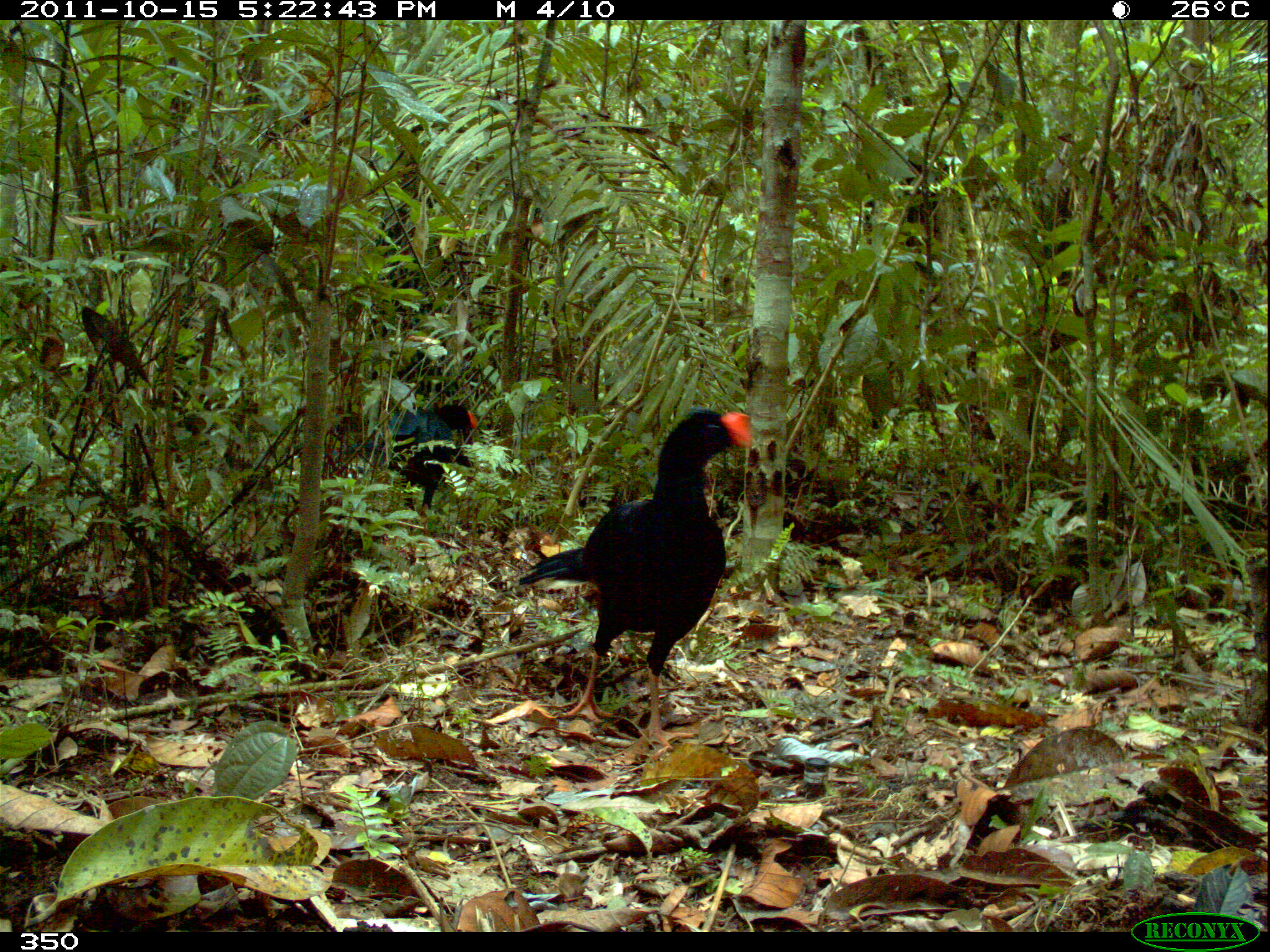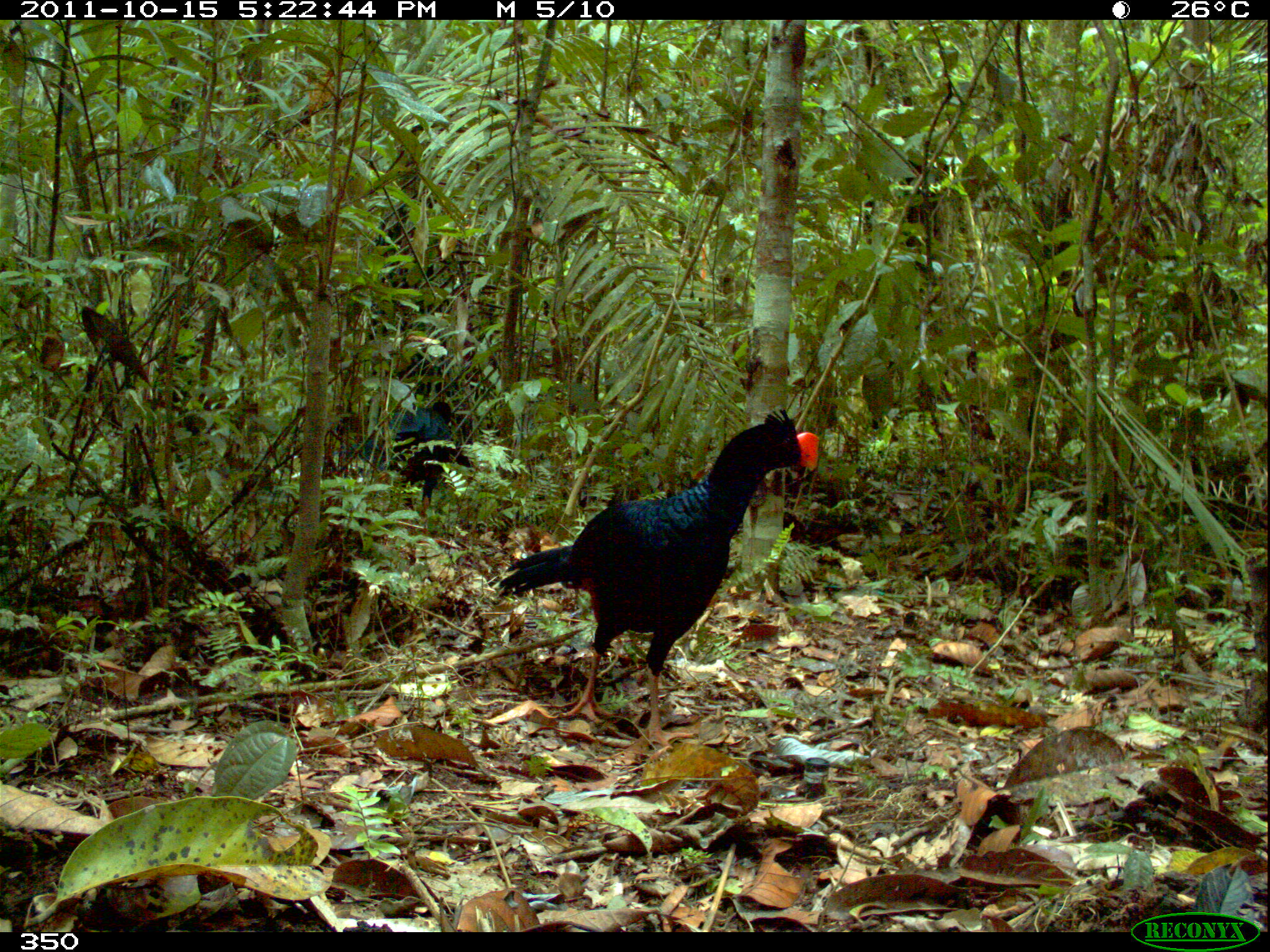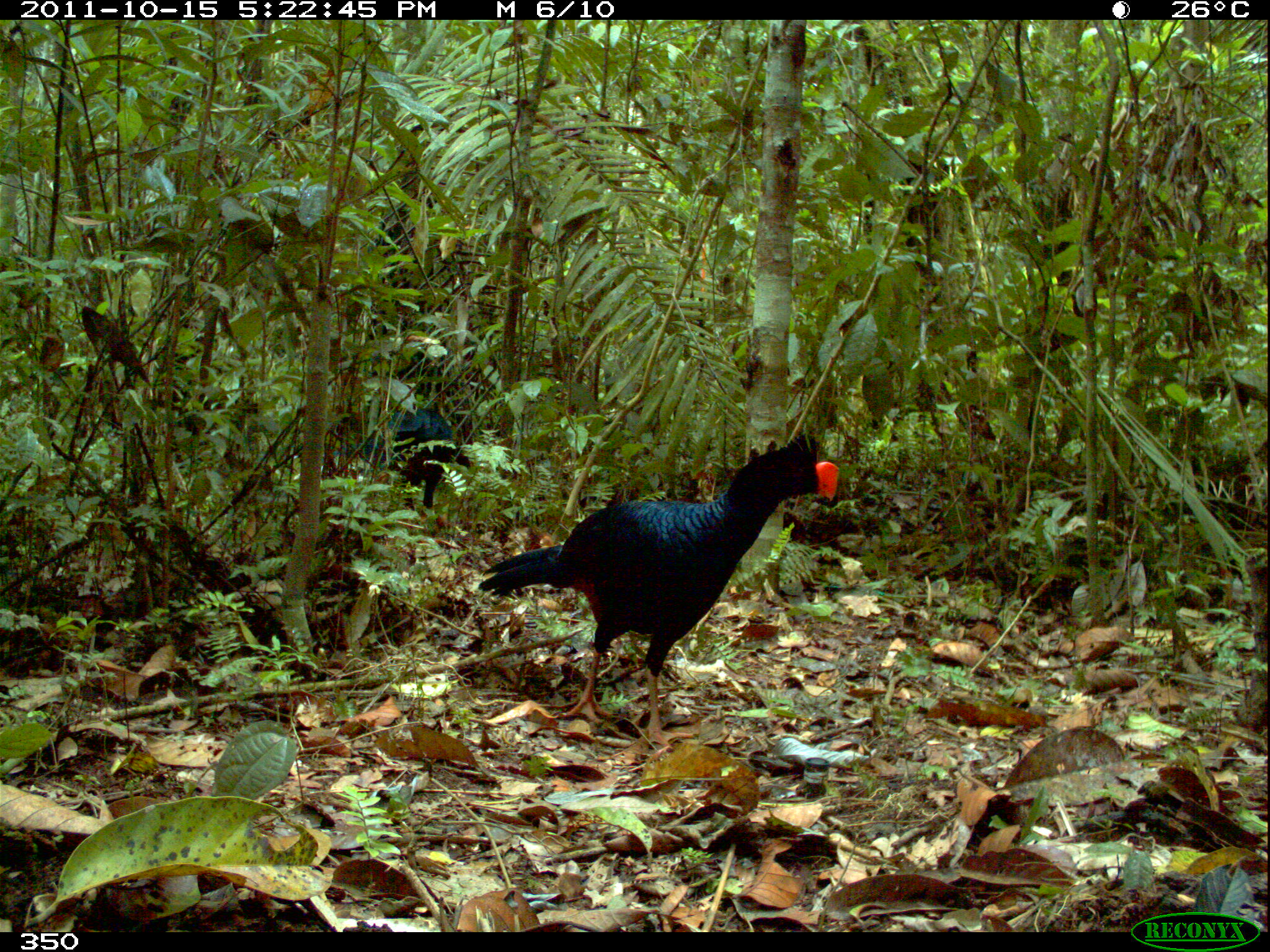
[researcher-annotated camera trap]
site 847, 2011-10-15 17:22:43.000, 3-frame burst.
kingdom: Animalia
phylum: Chordata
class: Aves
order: Galliformes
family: Cracidae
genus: Mitu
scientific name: Mitu tuberosum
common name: razor-billed curassow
Mitu tuberosum (razor-billed curassow).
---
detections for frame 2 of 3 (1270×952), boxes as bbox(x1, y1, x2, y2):
mitu tuberosum: bbox(496, 407, 819, 762); bbox(385, 399, 473, 514)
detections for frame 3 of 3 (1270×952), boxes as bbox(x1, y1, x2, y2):
mitu tuberosum: bbox(479, 426, 840, 755); bbox(331, 399, 474, 511)